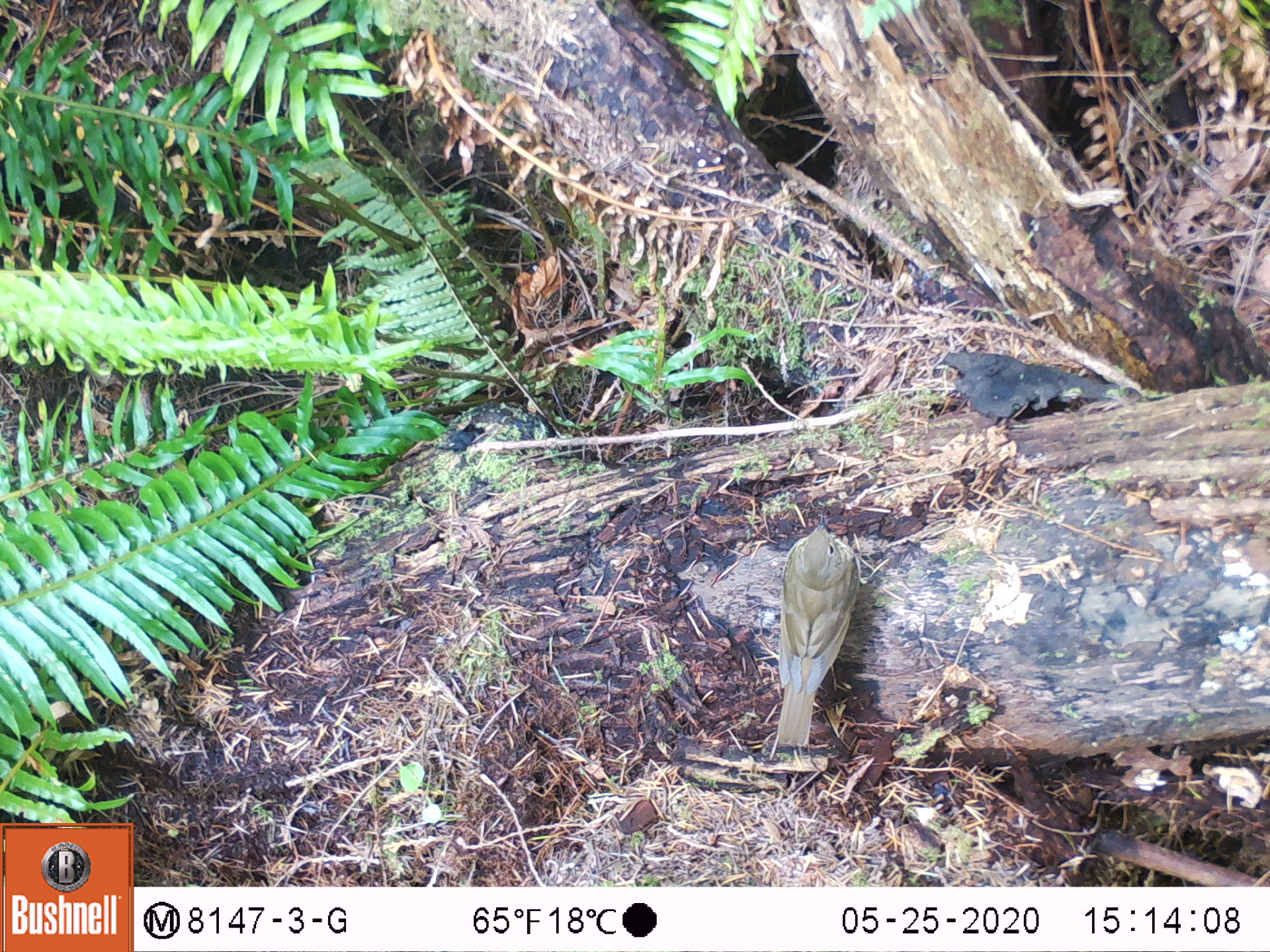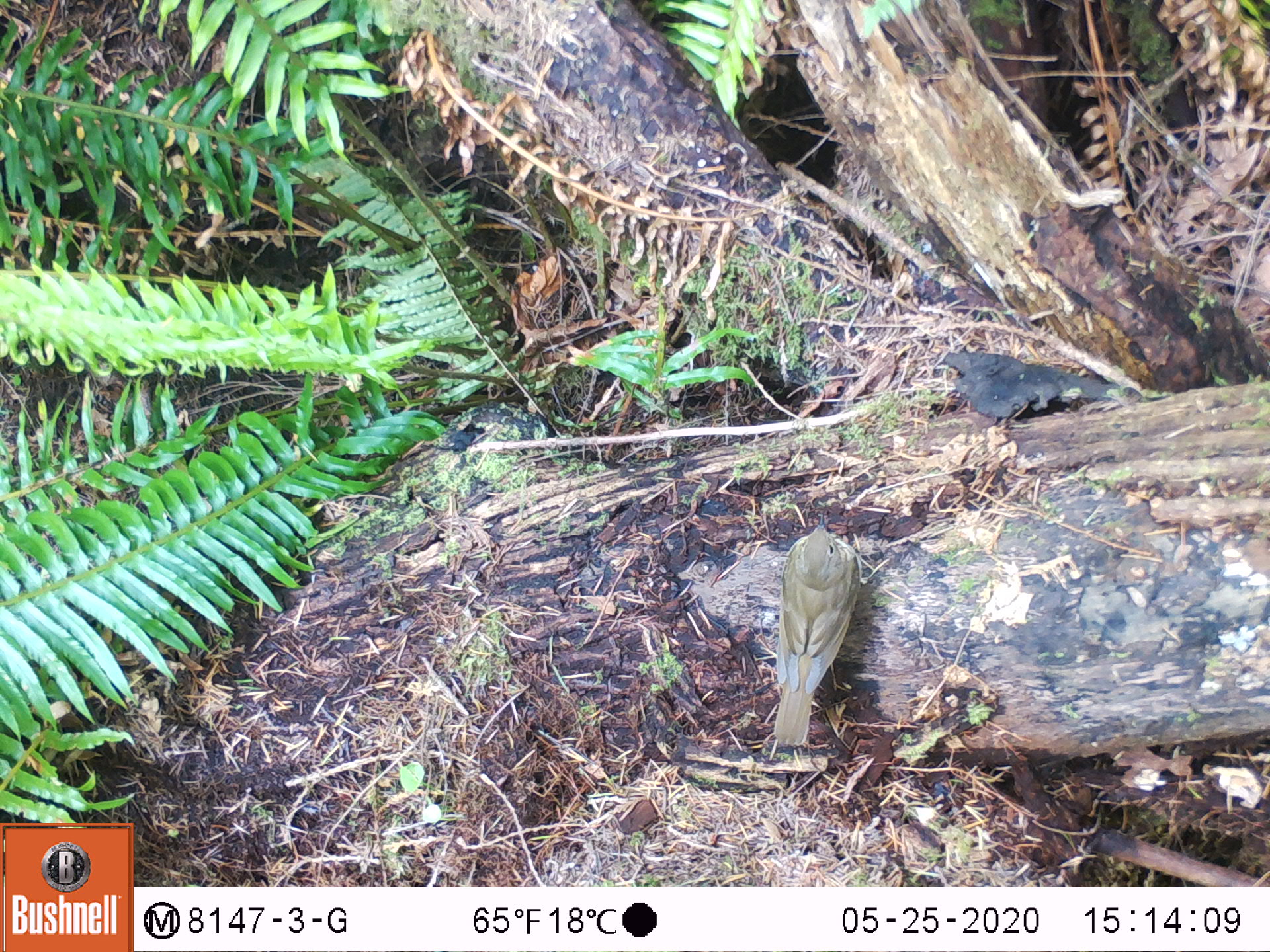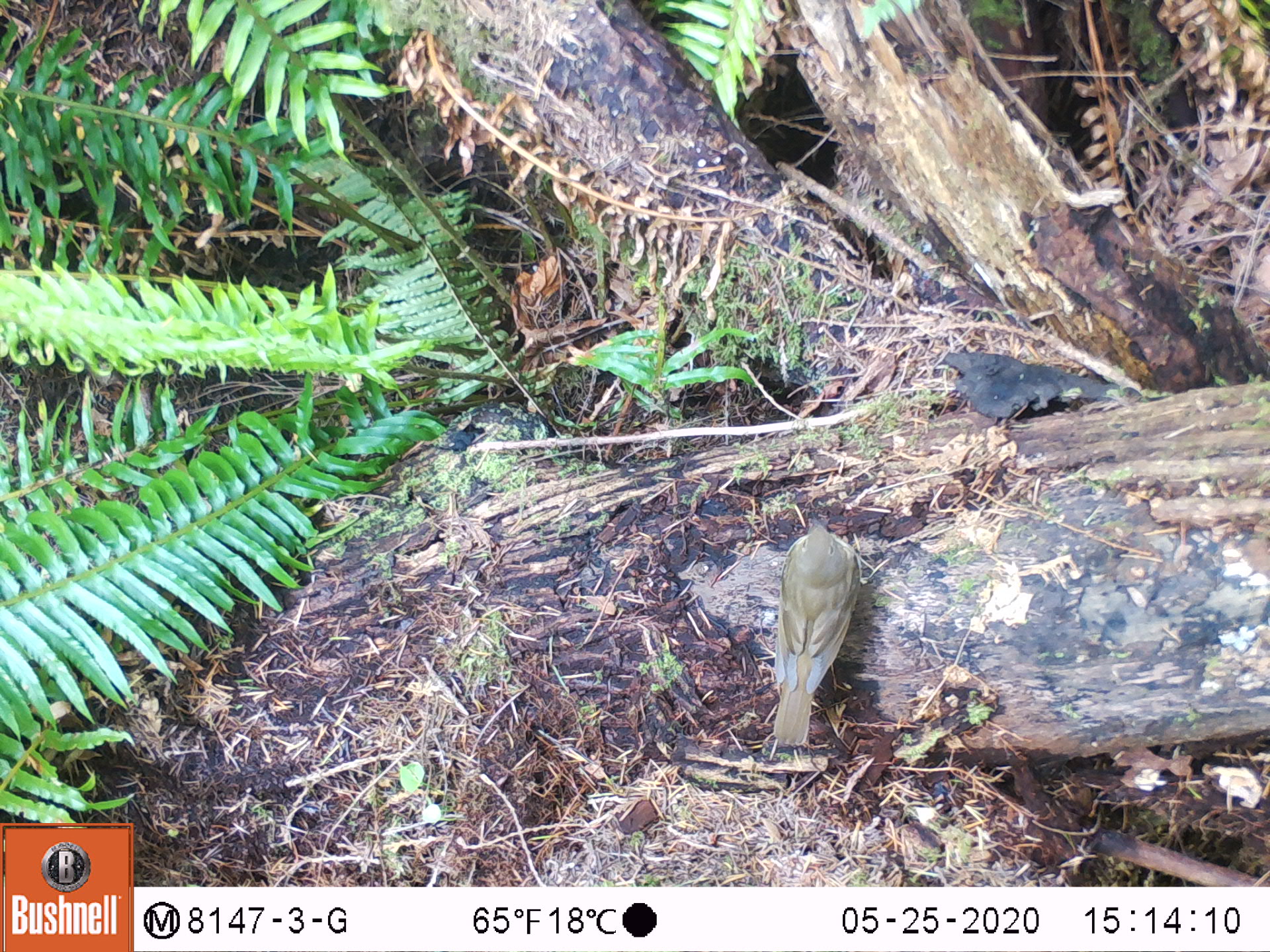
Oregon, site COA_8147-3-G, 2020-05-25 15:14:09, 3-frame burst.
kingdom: Animalia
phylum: Chordata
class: Aves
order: Passeriformes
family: Turdidae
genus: Catharus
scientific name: Catharus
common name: brown thrushes and nightingale-thrushes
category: catharus species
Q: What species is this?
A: Catharus species (brown thrushes and nightingale-thrushes) (Catharus).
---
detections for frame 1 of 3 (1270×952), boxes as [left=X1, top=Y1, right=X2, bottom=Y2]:
catharus species: [left=763, top=517, right=864, bottom=763]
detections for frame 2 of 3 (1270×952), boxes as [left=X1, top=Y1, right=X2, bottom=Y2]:
catharus species: [left=768, top=519, right=866, bottom=763]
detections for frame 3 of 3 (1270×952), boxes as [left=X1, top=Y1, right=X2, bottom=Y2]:
catharus species: [left=761, top=519, right=871, bottom=748]